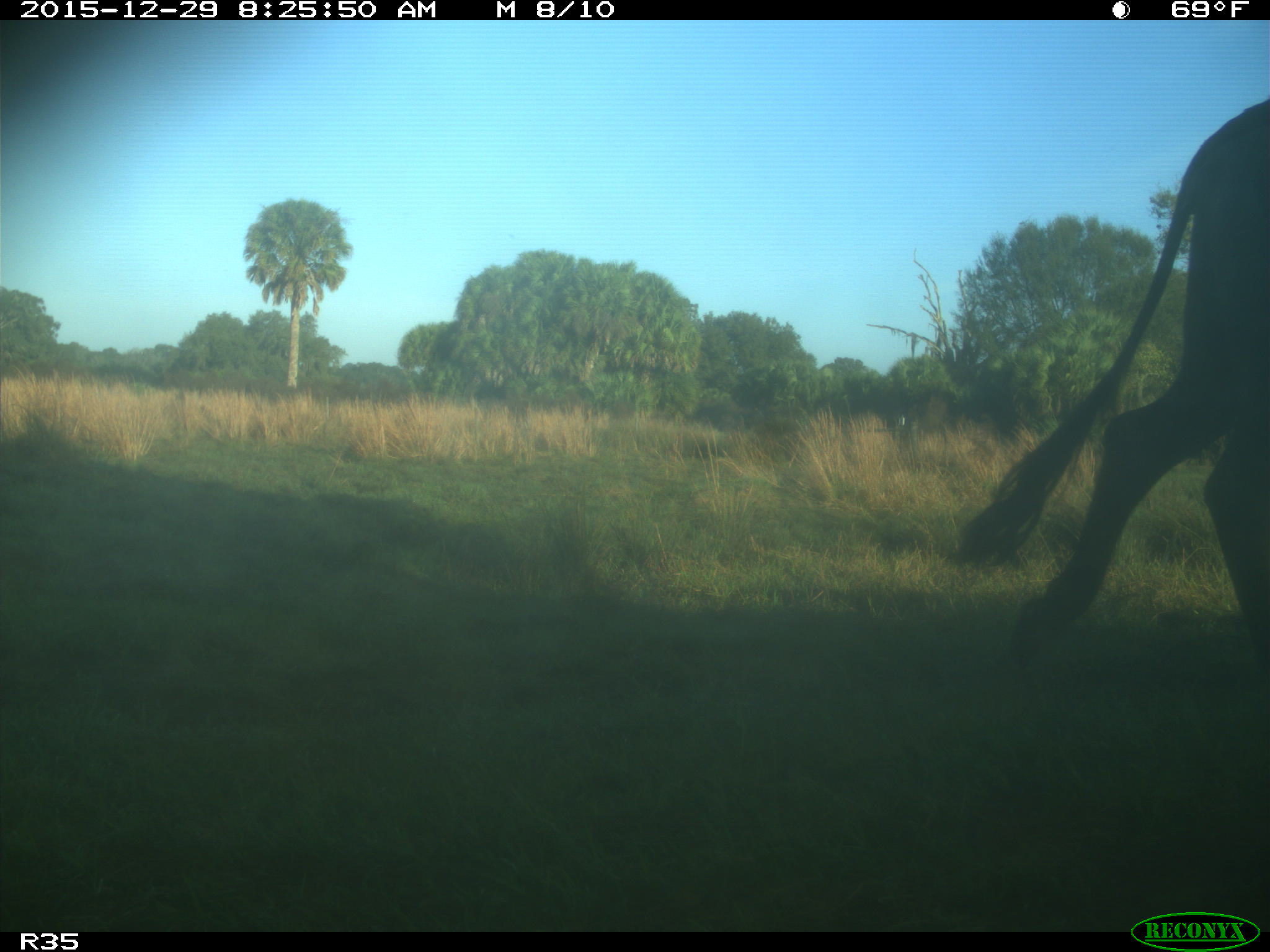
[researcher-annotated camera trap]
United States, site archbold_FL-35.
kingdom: Animalia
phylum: Chordata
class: Mammalia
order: Artiodactyla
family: Bovidae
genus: Bos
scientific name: Bos taurus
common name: domestic cow